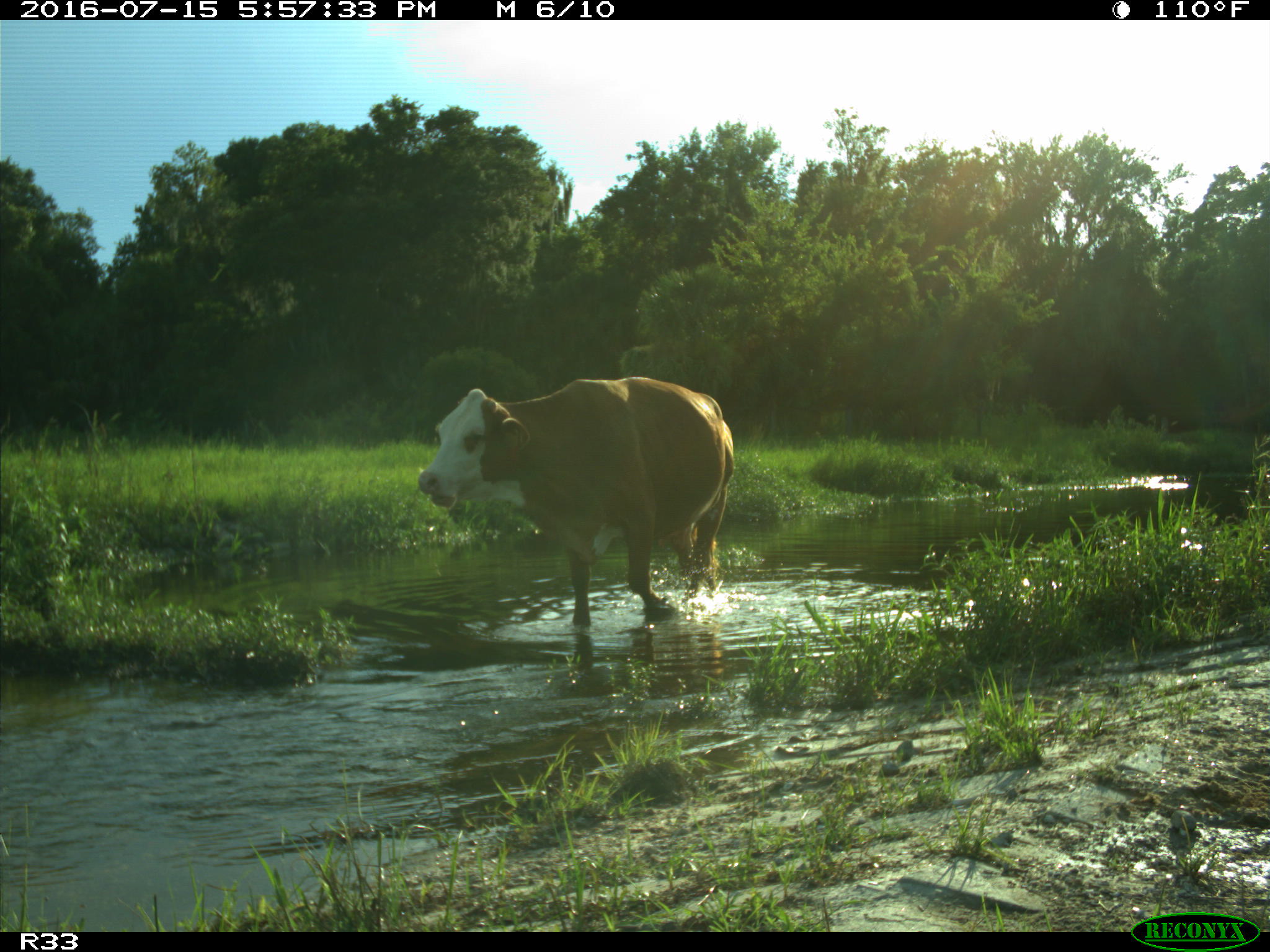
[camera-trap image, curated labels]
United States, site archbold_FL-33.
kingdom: Animalia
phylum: Chordata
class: Mammalia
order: Artiodactyla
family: Bovidae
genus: Bos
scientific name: Bos taurus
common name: domestic cow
Bos taurus (domestic cow).